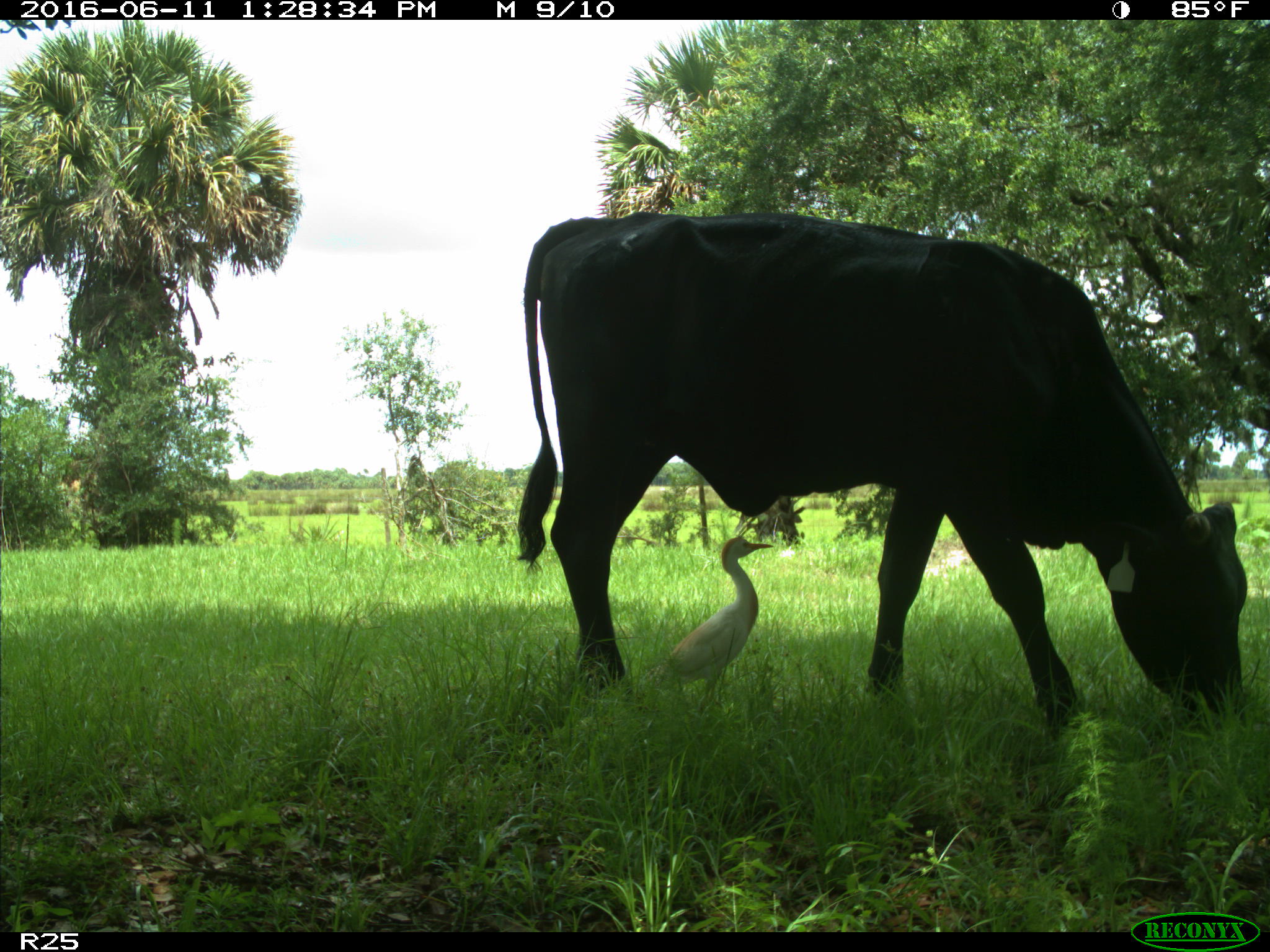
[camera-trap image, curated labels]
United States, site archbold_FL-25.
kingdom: Animalia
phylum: Chordata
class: Mammalia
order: Artiodactyla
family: Bovidae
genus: Bos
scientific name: Bos taurus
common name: domestic cow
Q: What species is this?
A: Bos taurus (domestic cow).